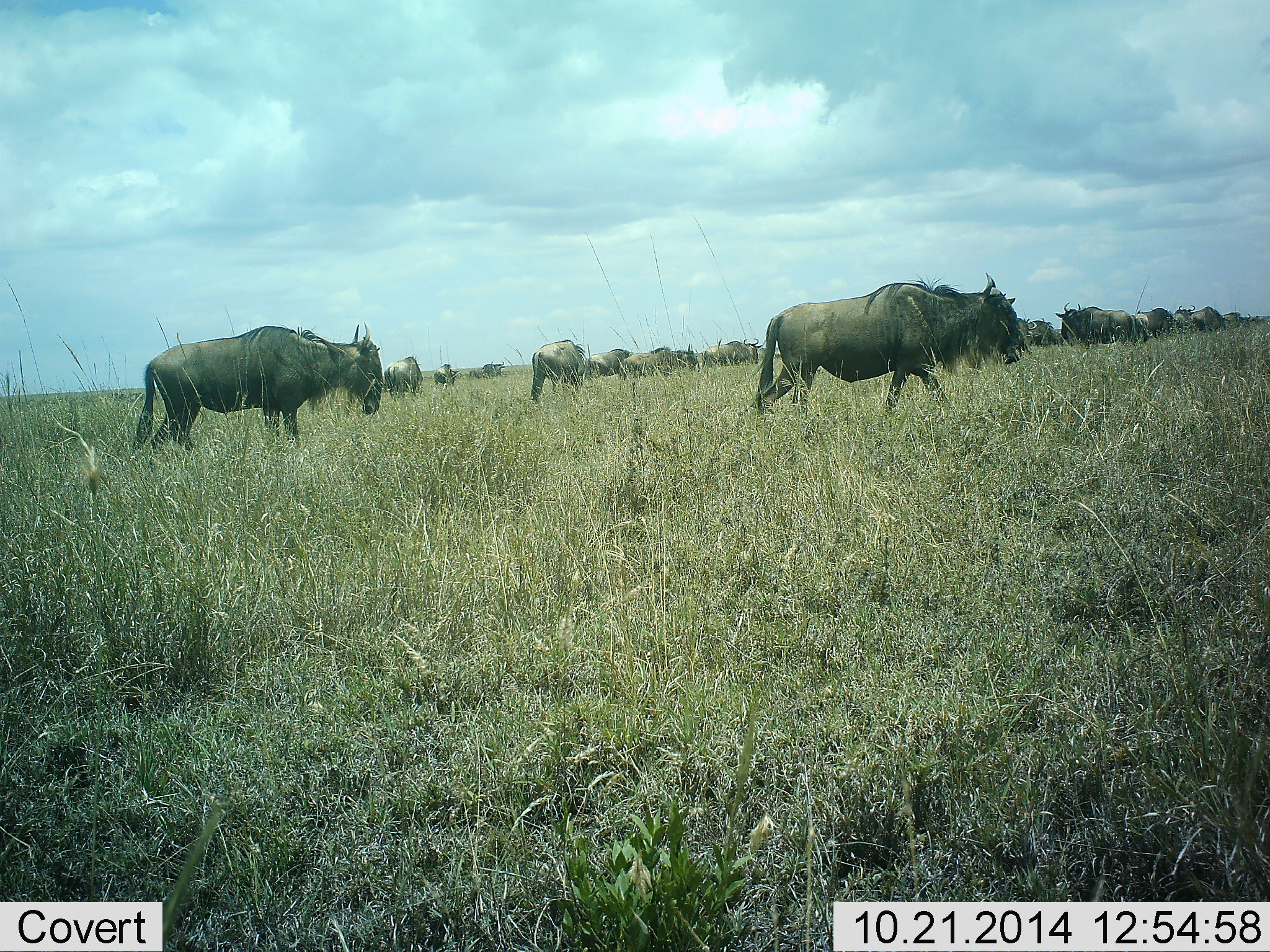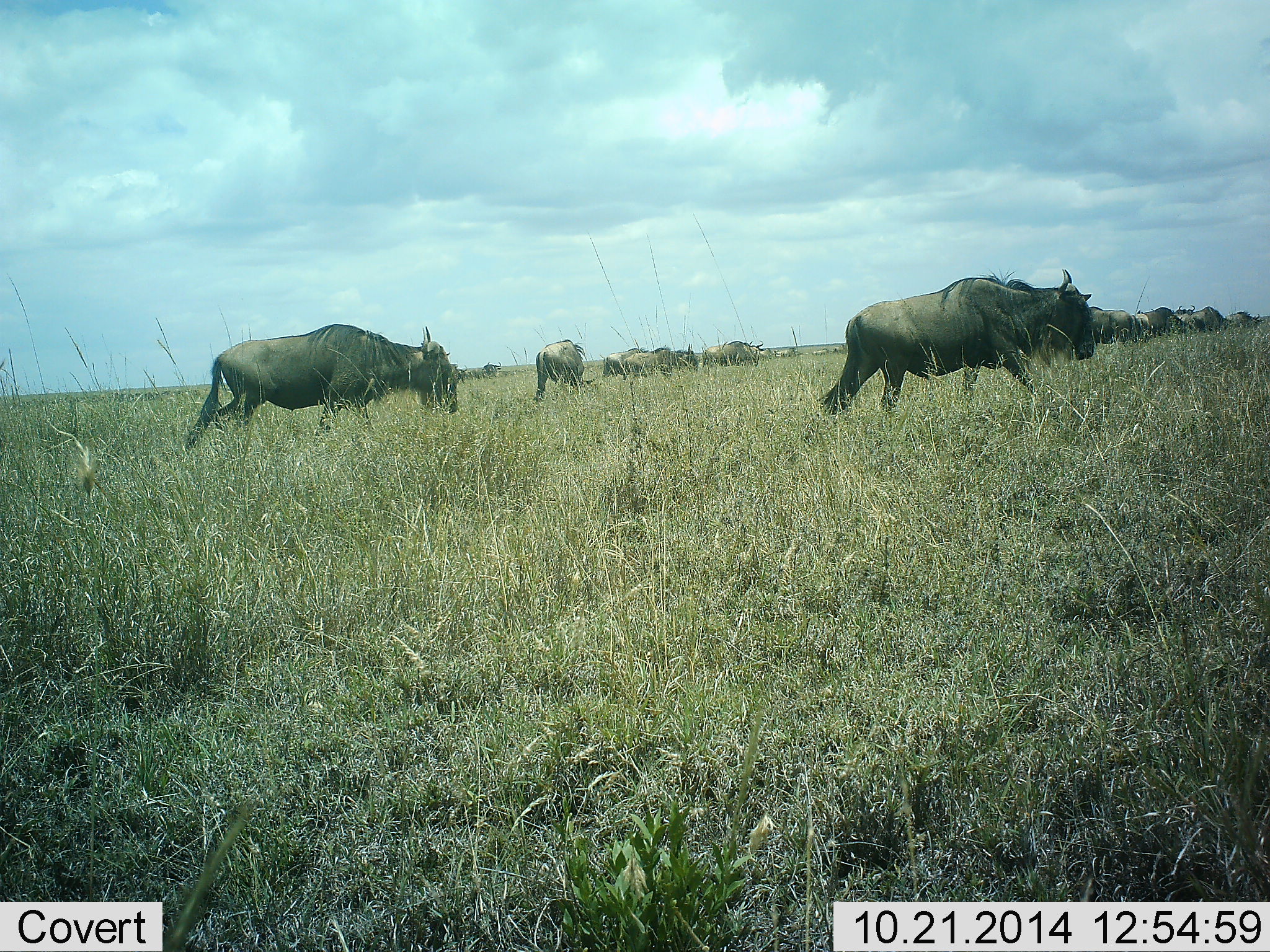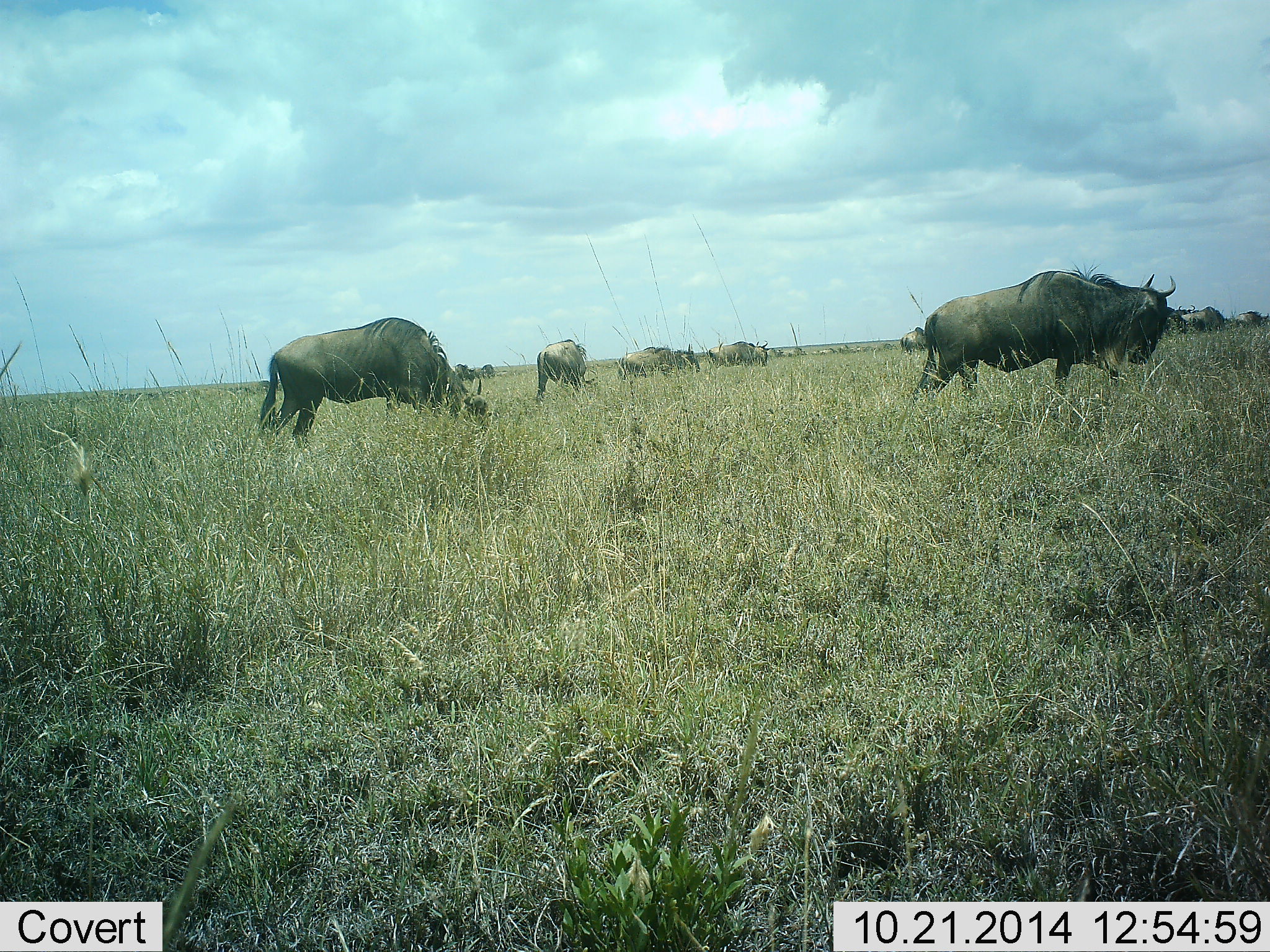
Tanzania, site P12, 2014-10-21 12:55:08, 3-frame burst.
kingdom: Animalia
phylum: Chordata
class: Mammalia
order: Artiodactyla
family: Bovidae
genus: Connochaetes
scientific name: Connochaetes taurinus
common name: blue wildebeest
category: wildebeest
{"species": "wildebeest (blue wildebeest) (Connochaetes taurinus)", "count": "11-50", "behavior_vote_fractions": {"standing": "40%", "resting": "10%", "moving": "100%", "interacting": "10%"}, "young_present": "0%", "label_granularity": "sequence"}